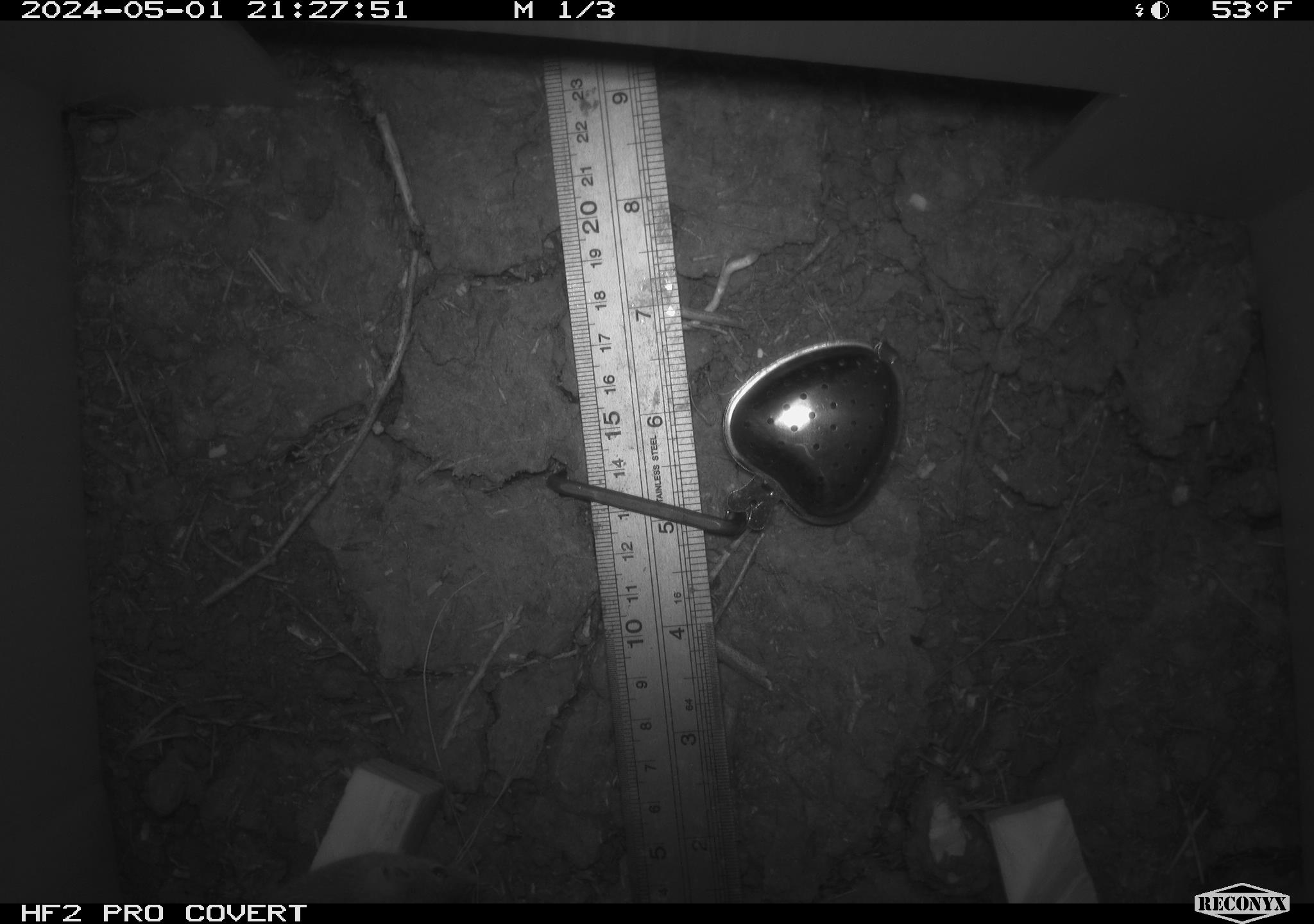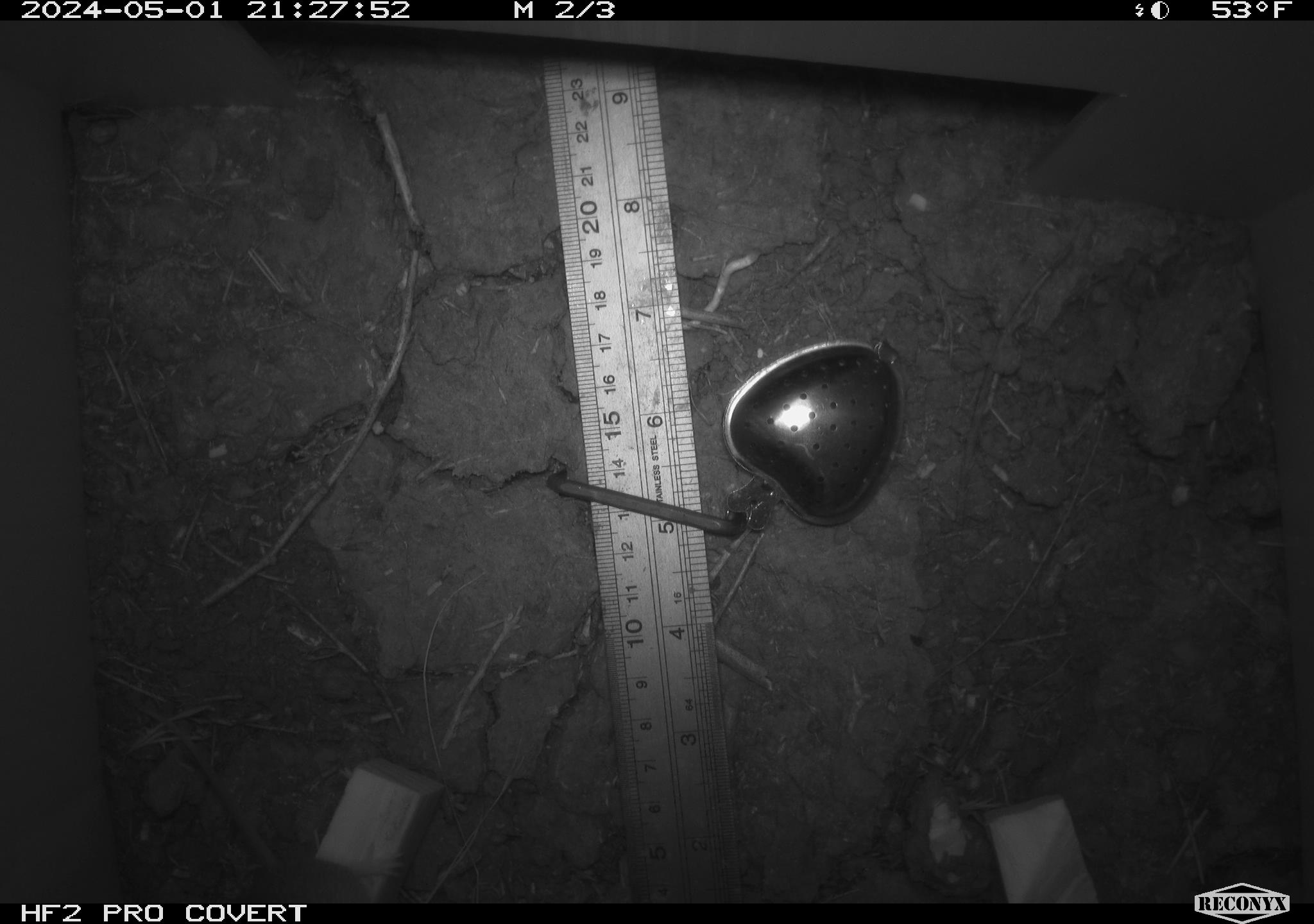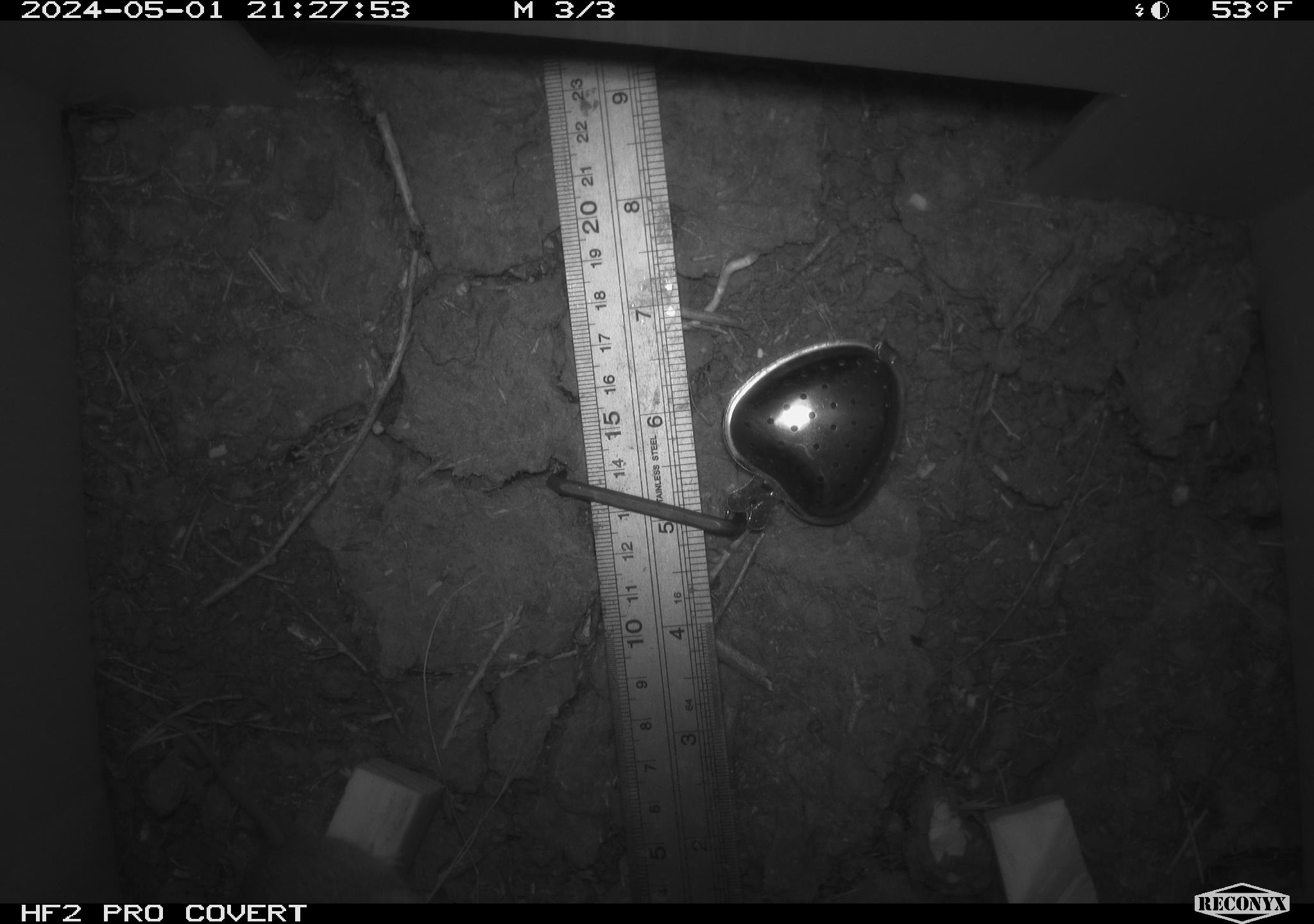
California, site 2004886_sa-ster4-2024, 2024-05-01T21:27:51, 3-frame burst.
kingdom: Animalia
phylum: Chordata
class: Mammalia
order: Rodentia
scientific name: Rodentia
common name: mouse species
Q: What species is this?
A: Mouse species (Rodentia).